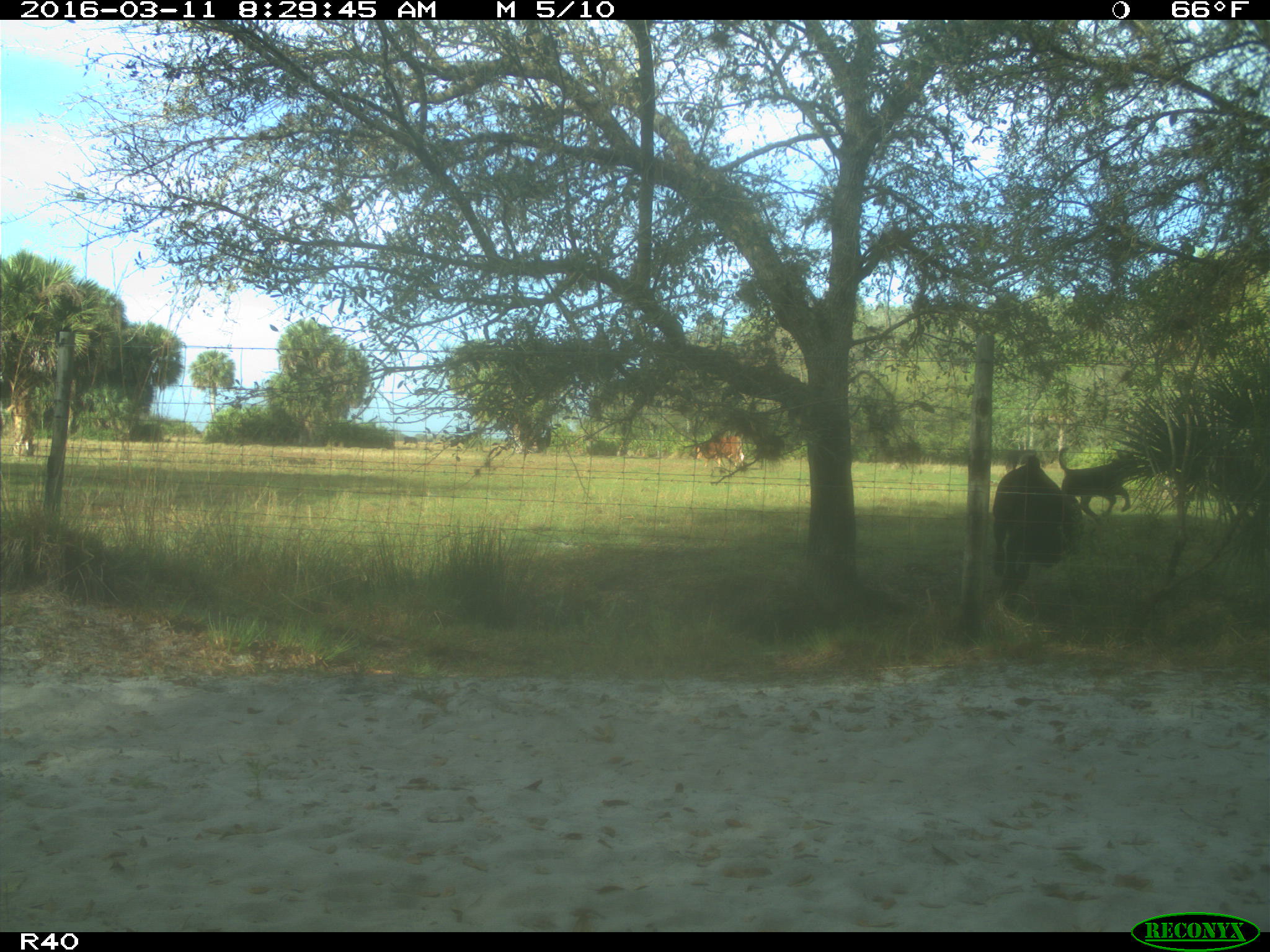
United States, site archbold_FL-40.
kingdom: Animalia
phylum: Chordata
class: Mammalia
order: Artiodactyla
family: Bovidae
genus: Bos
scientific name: Bos taurus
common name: domestic cow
Bos taurus (domestic cow).